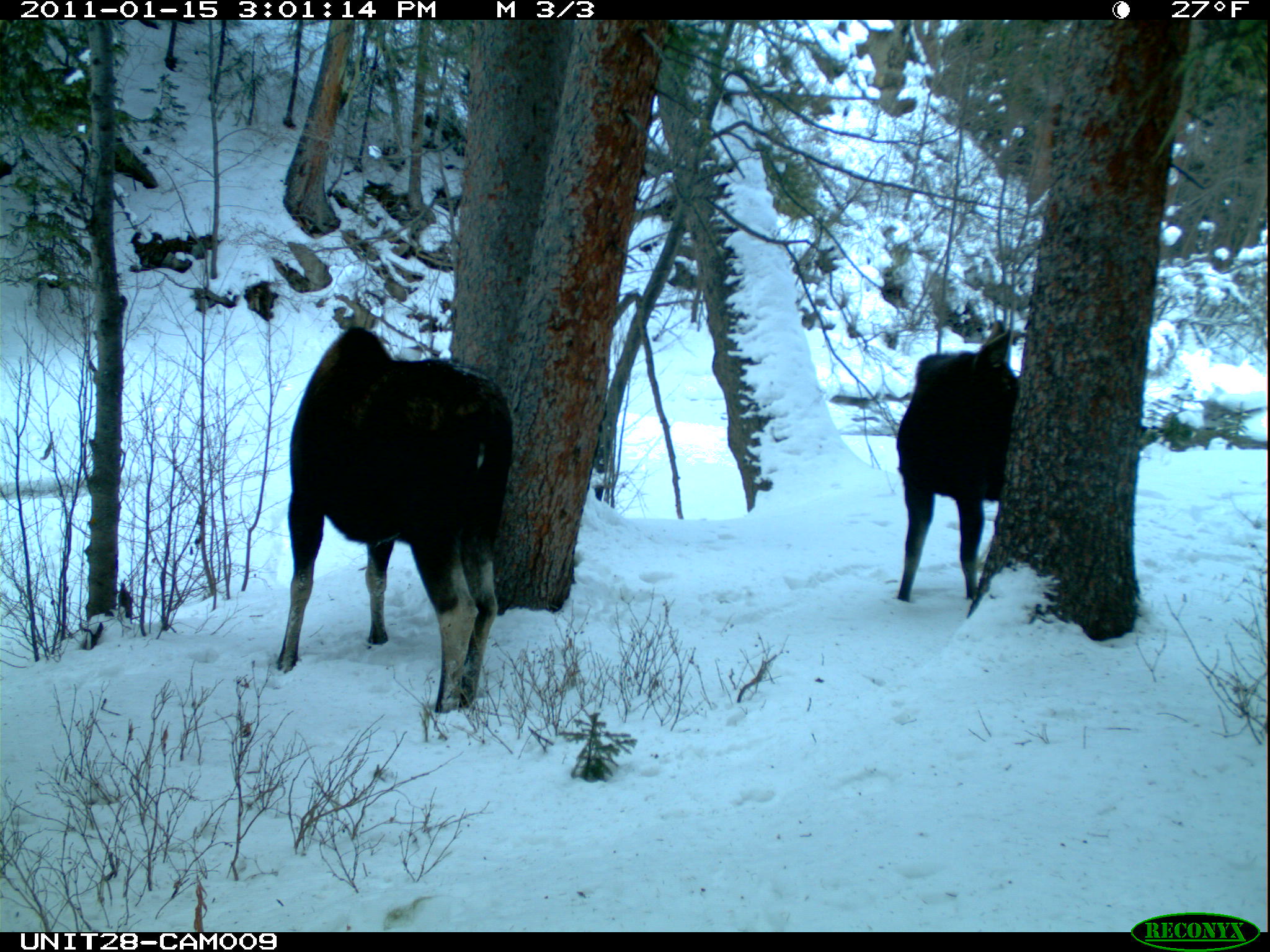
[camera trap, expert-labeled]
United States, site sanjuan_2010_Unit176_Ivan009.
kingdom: Animalia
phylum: Chordata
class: Mammalia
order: Artiodactyla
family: Cervidae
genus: Alces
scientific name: Alces alces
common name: moose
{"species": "Alces alces (moose)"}